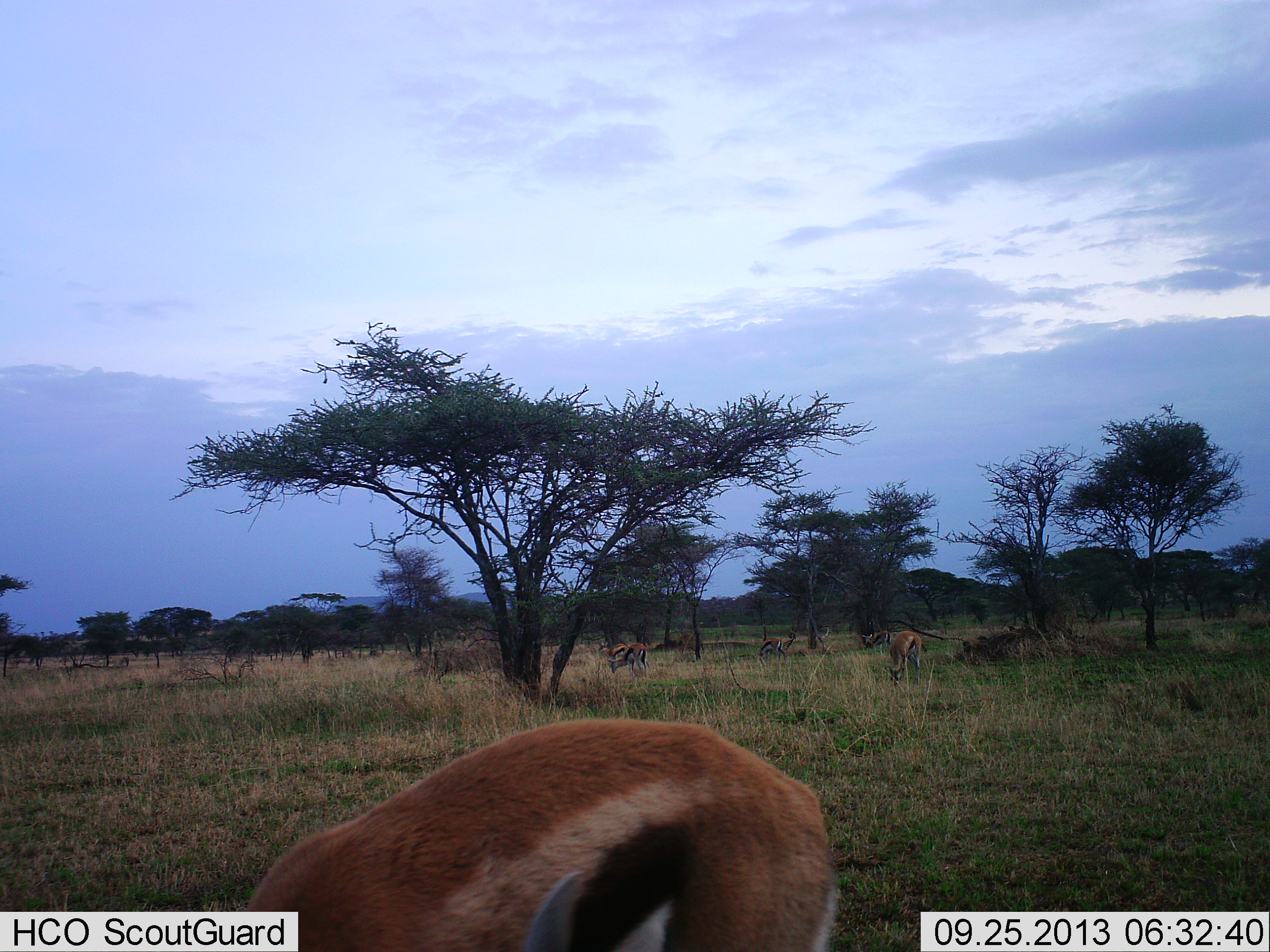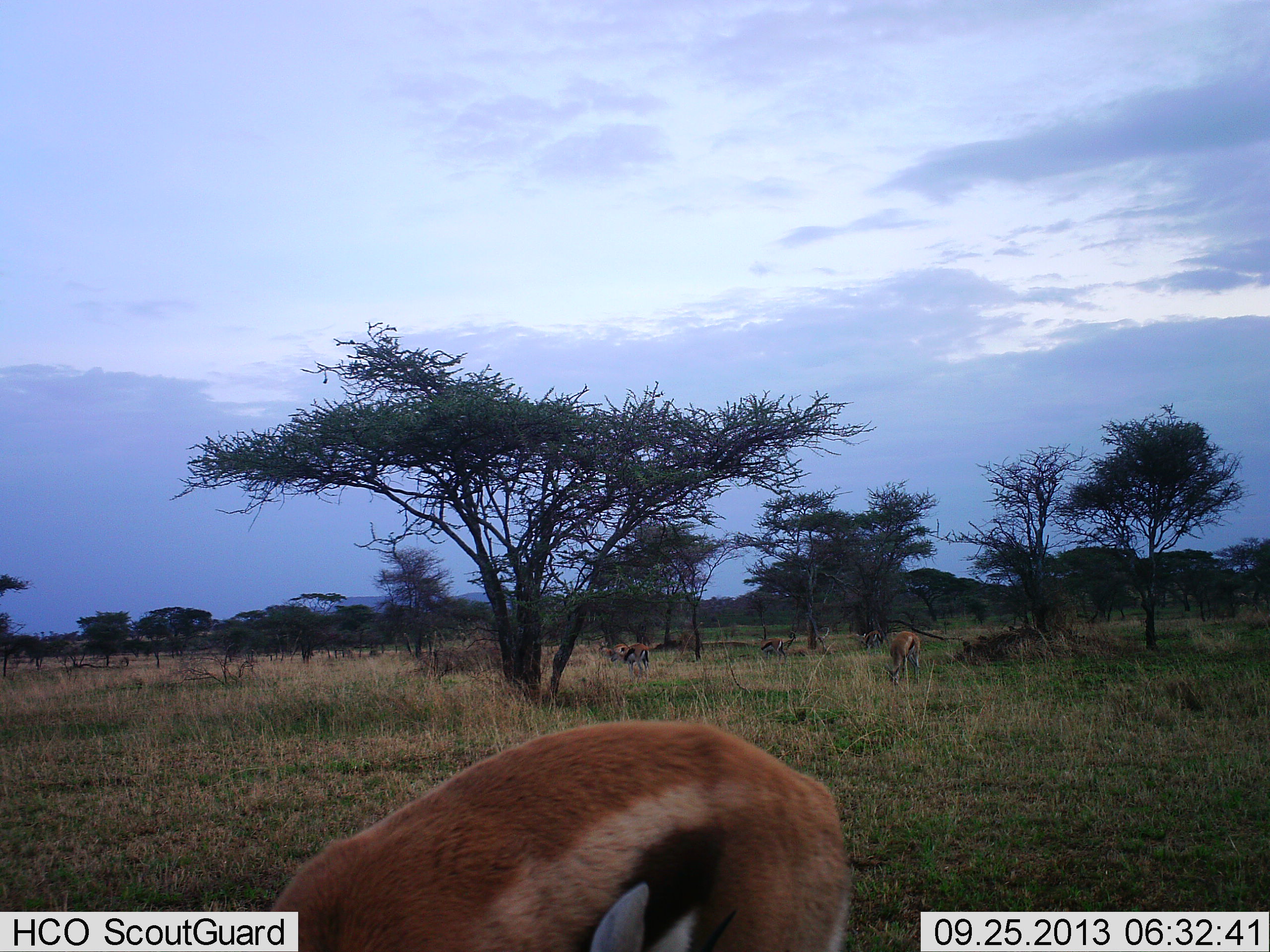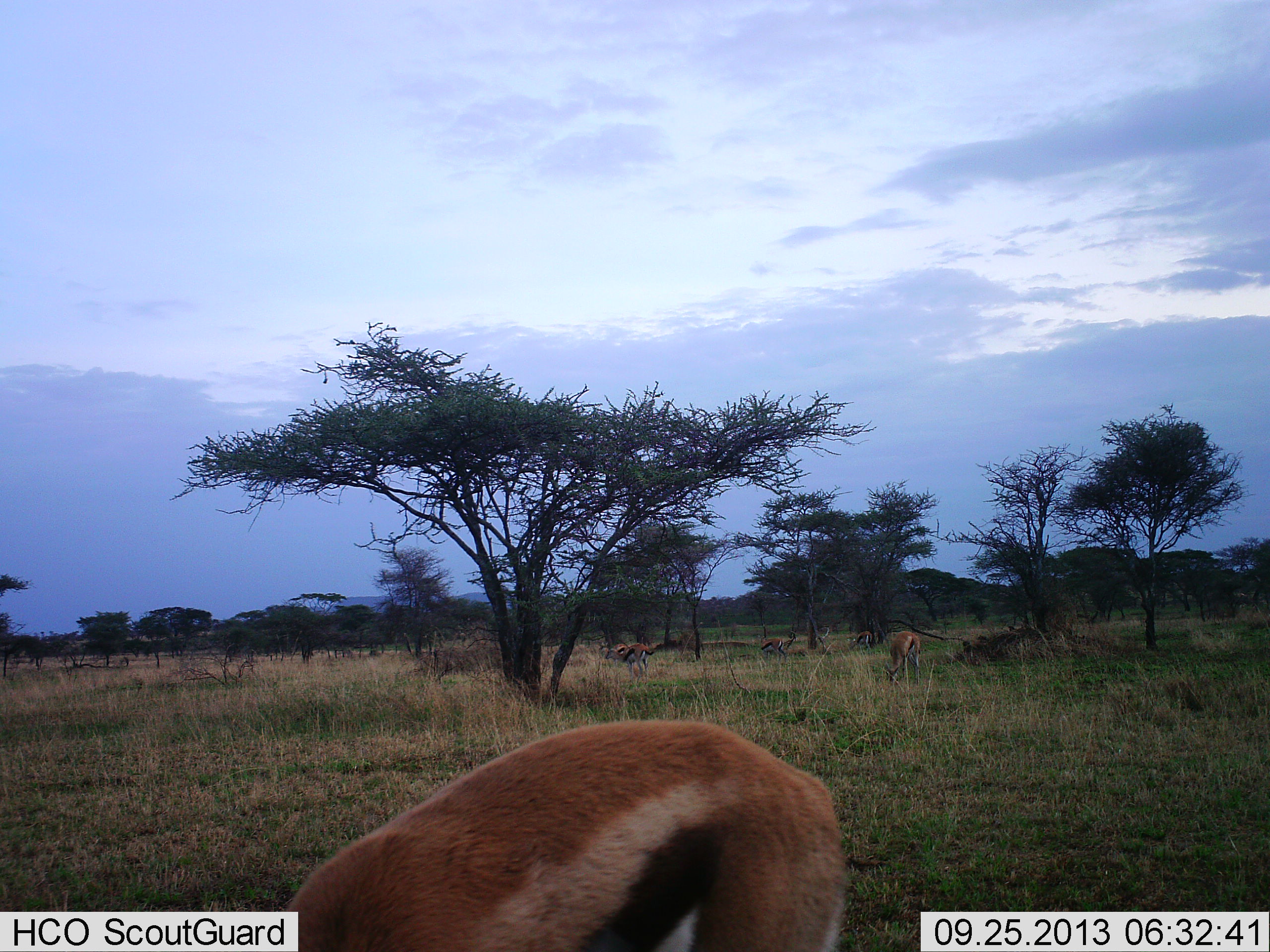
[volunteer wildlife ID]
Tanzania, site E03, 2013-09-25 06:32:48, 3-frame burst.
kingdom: Animalia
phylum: Chordata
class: Mammalia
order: Artiodactyla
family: Bovidae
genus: Eudorcas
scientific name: Eudorcas thomsonii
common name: thomson's gazelle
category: gazellethomsons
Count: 5.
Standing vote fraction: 24%.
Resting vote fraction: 6%.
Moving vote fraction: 24%.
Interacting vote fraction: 0%.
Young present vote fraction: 6%.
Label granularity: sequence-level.